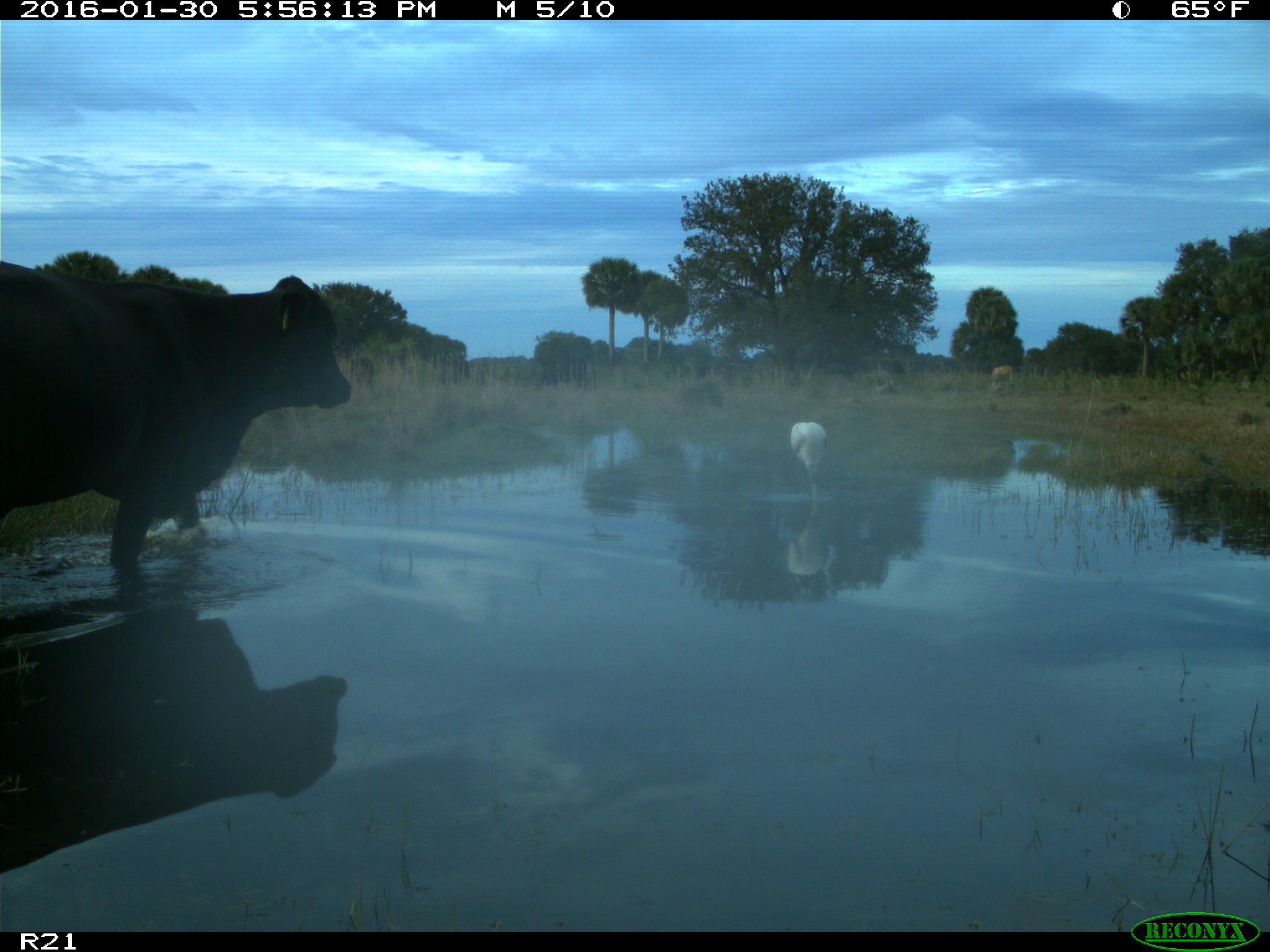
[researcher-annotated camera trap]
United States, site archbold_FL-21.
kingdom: Animalia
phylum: Chordata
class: Mammalia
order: Artiodactyla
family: Bovidae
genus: Bos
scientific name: Bos taurus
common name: domestic cow